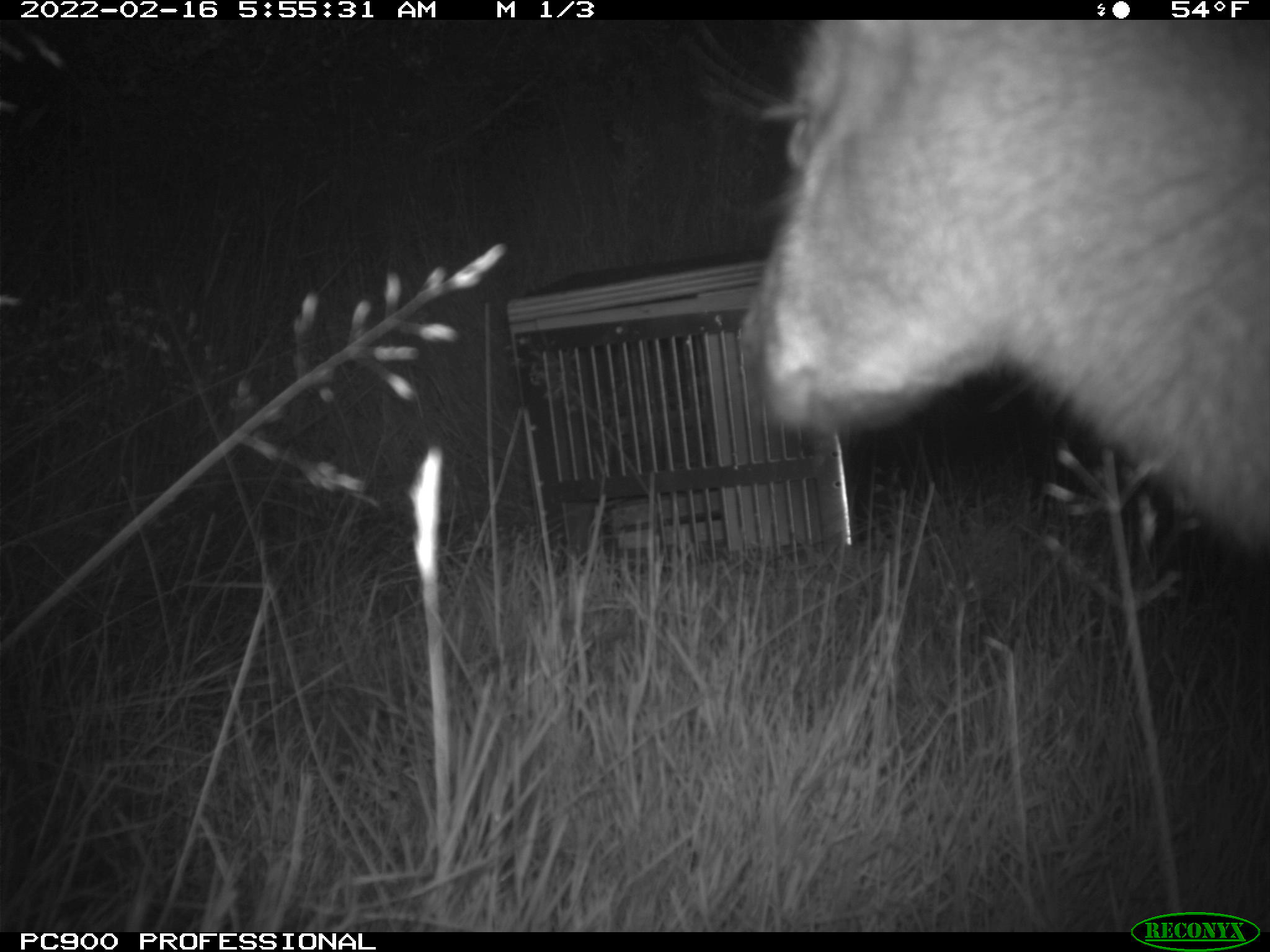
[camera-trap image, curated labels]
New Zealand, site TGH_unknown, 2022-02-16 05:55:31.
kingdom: Animalia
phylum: Chordata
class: Mammalia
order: Diprotodontia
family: Macropodidae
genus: Notamacropus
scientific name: Notamacropus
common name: wallaby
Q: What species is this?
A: Wallaby (Notamacropus).